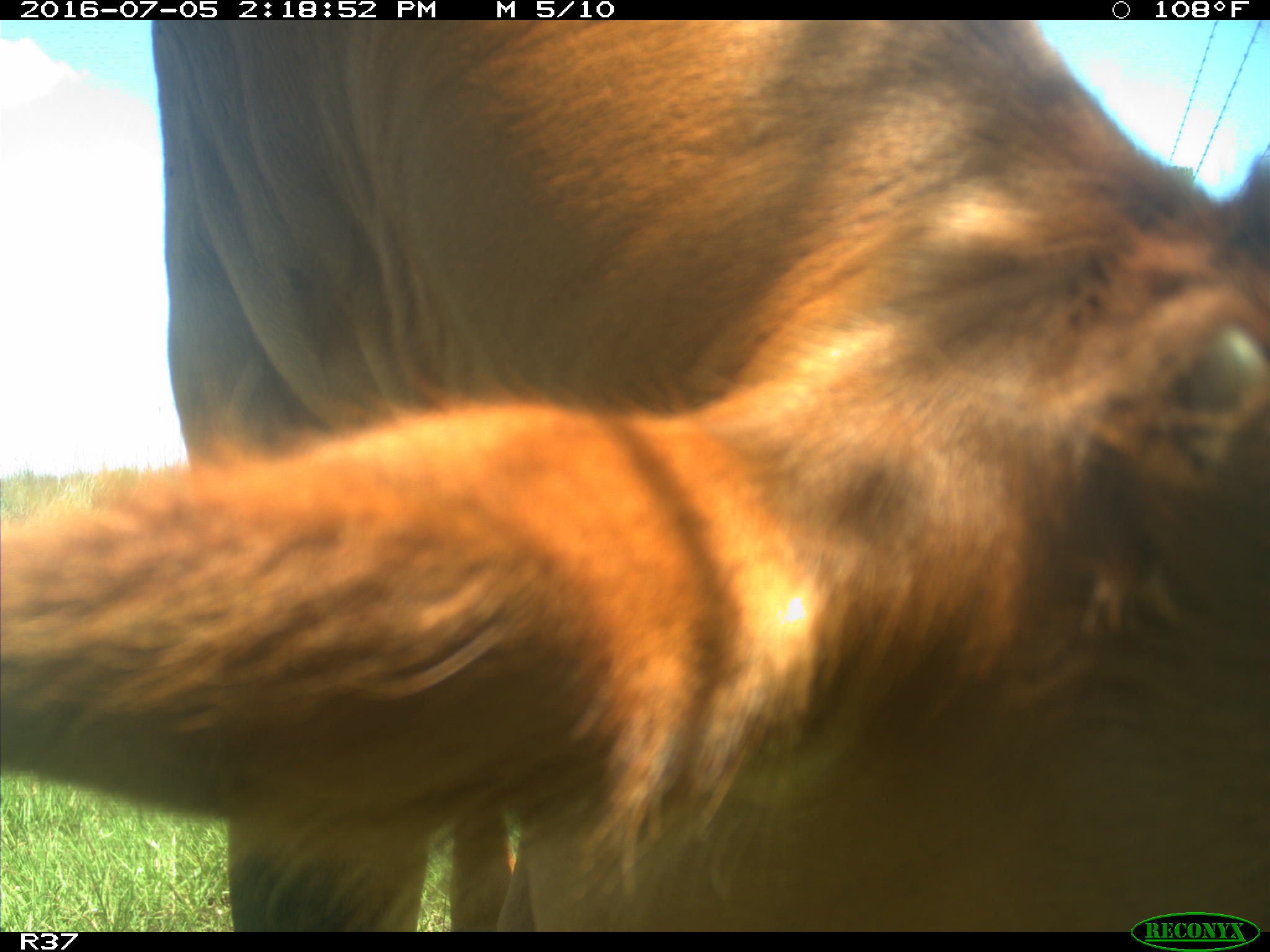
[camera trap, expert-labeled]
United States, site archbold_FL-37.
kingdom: Animalia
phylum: Chordata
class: Mammalia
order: Artiodactyla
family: Bovidae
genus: Bos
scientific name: Bos taurus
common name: domestic cow